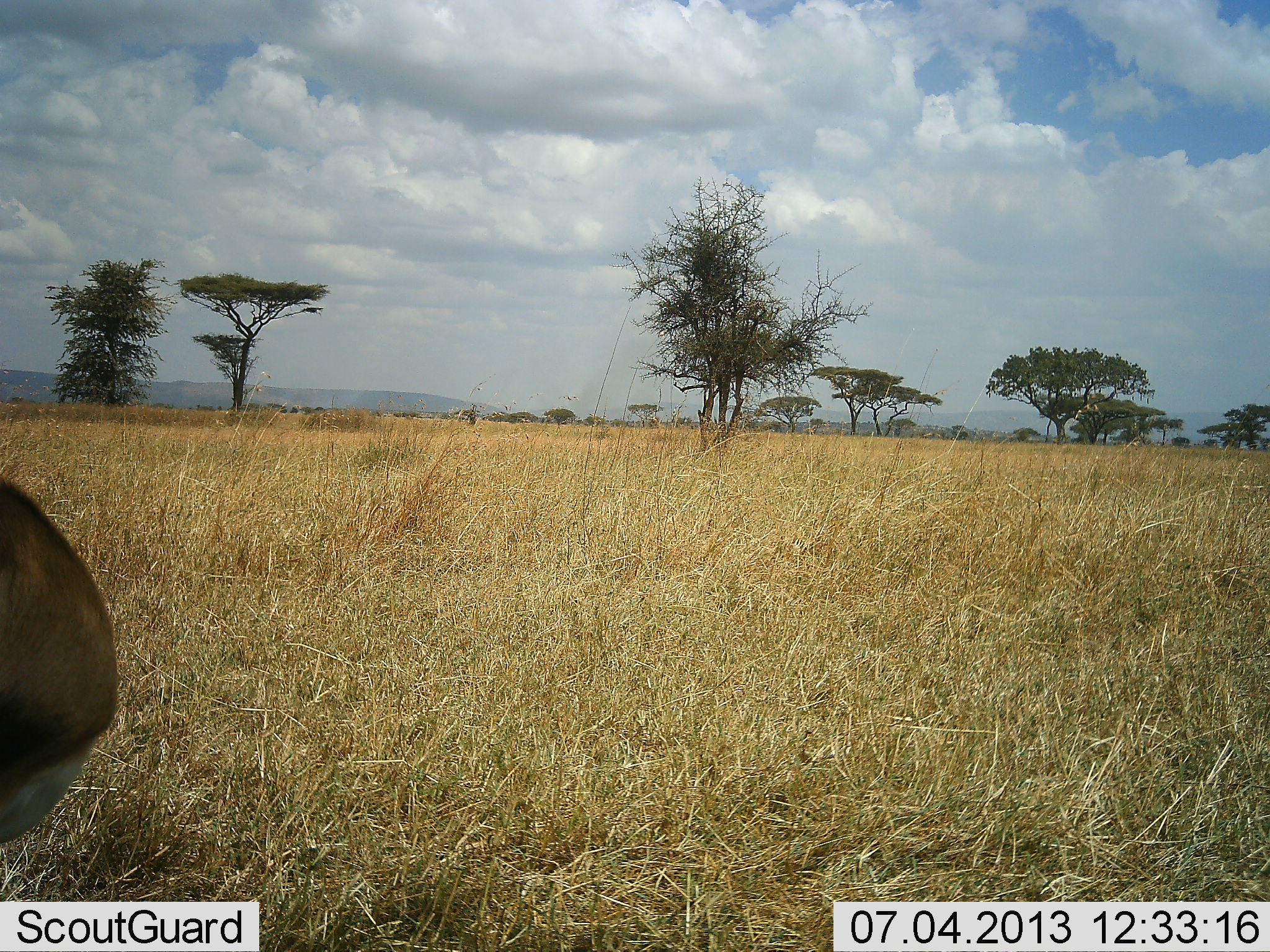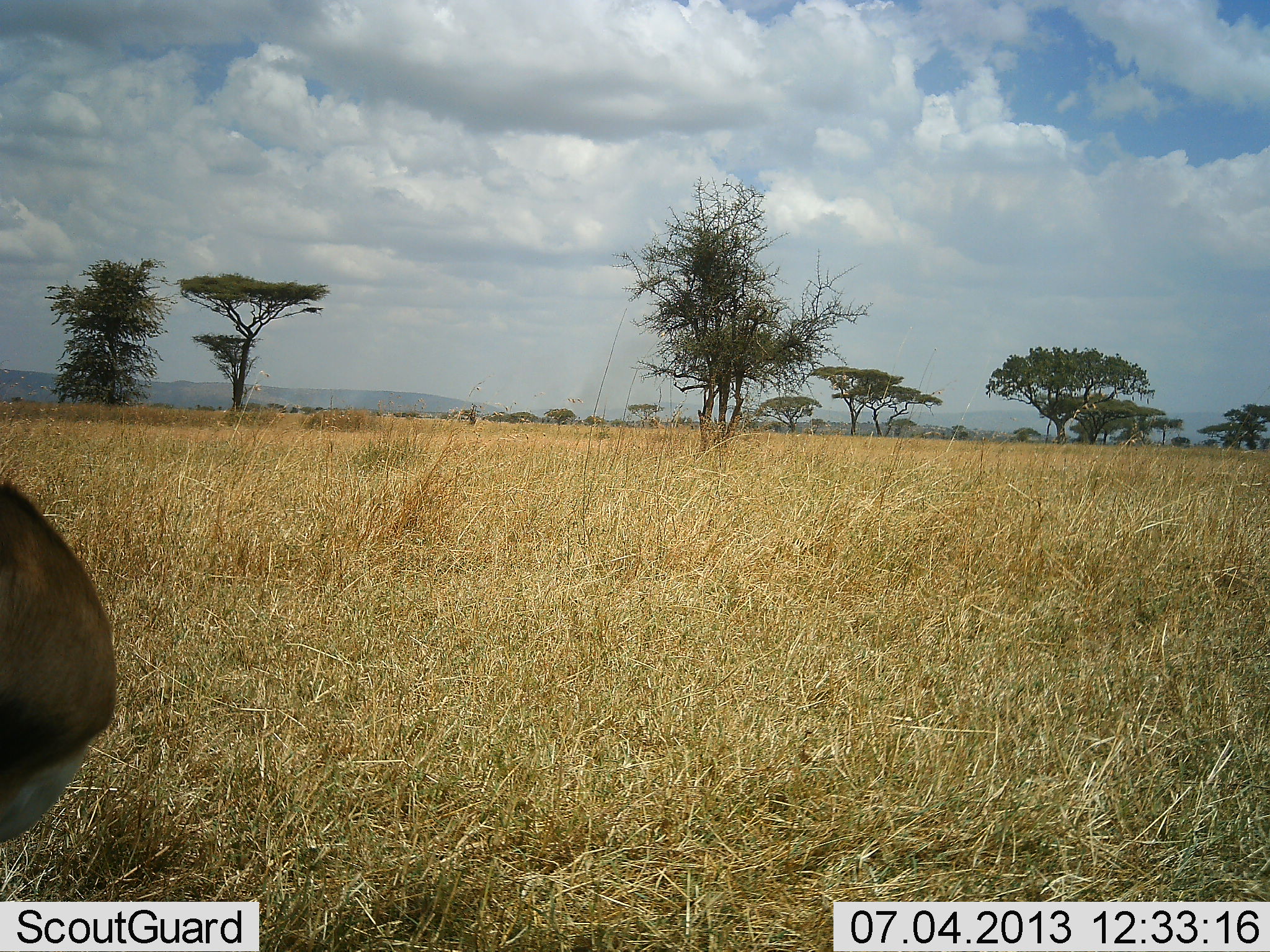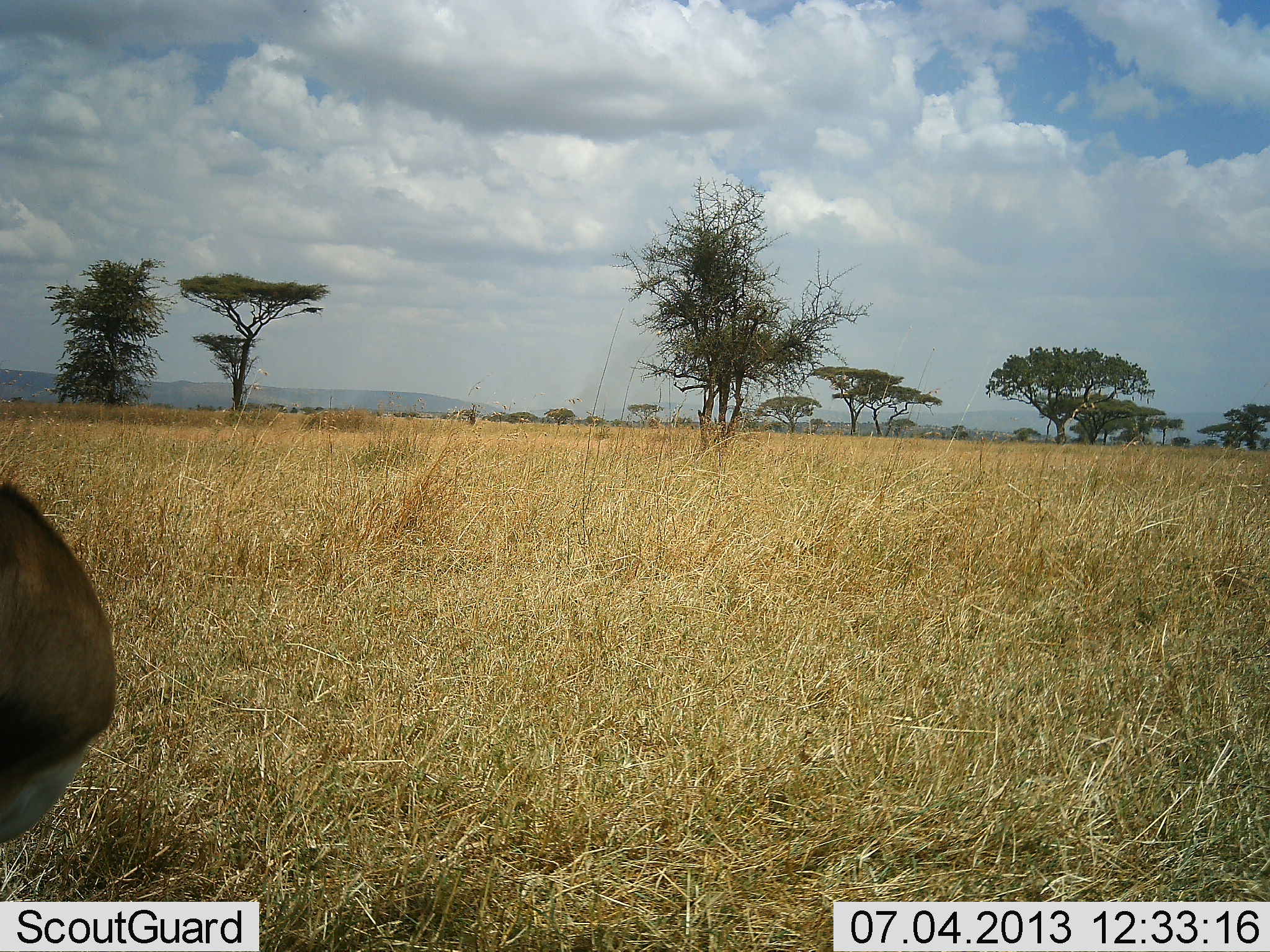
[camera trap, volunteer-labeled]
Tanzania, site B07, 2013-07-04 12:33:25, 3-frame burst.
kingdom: Animalia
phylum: Chordata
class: Mammalia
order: Artiodactyla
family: Bovidae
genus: Eudorcas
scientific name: Eudorcas thomsonii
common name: thomson's gazelle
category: gazellethomsons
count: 1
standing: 100%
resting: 0%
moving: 0%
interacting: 0%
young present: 0%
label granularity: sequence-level